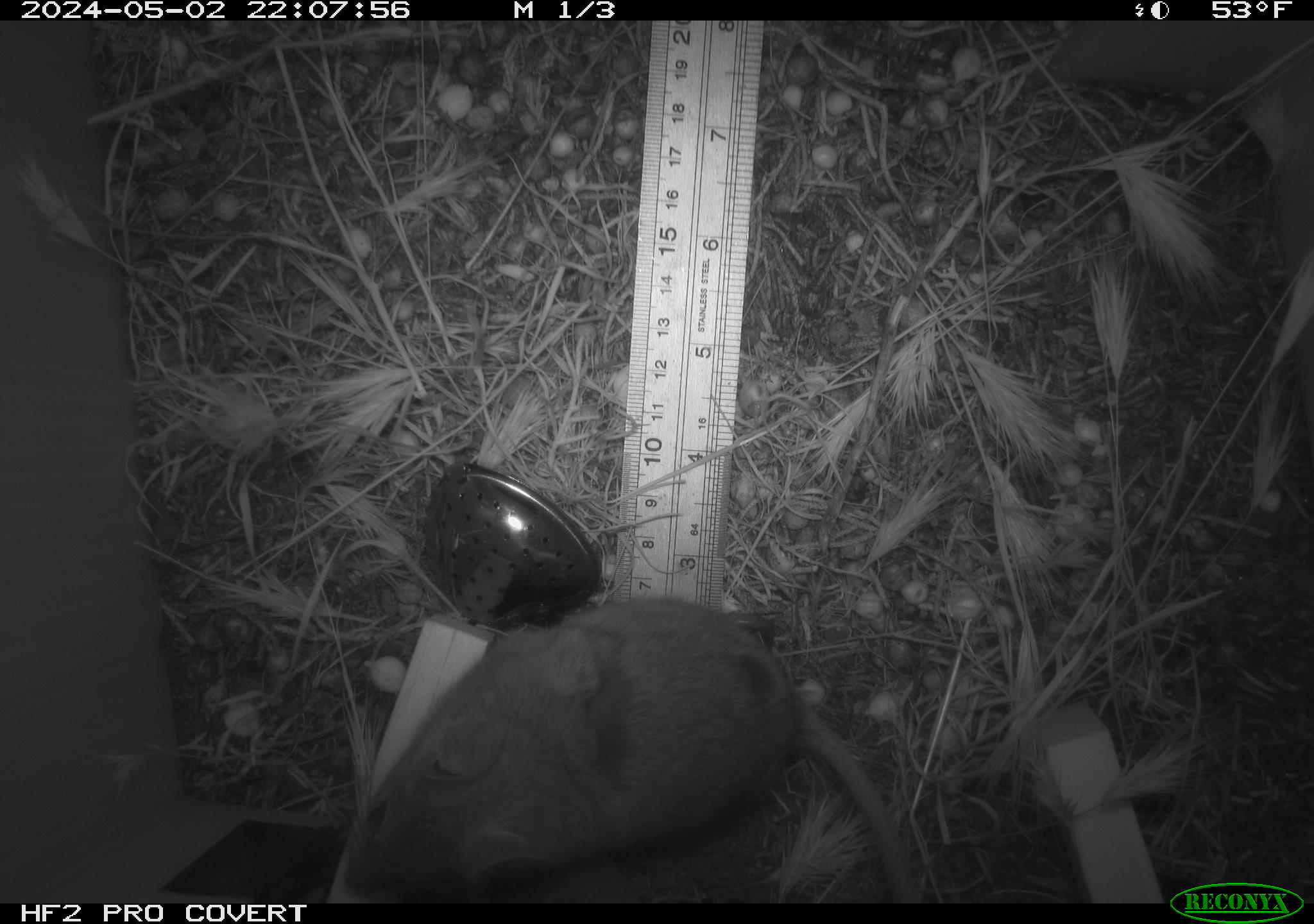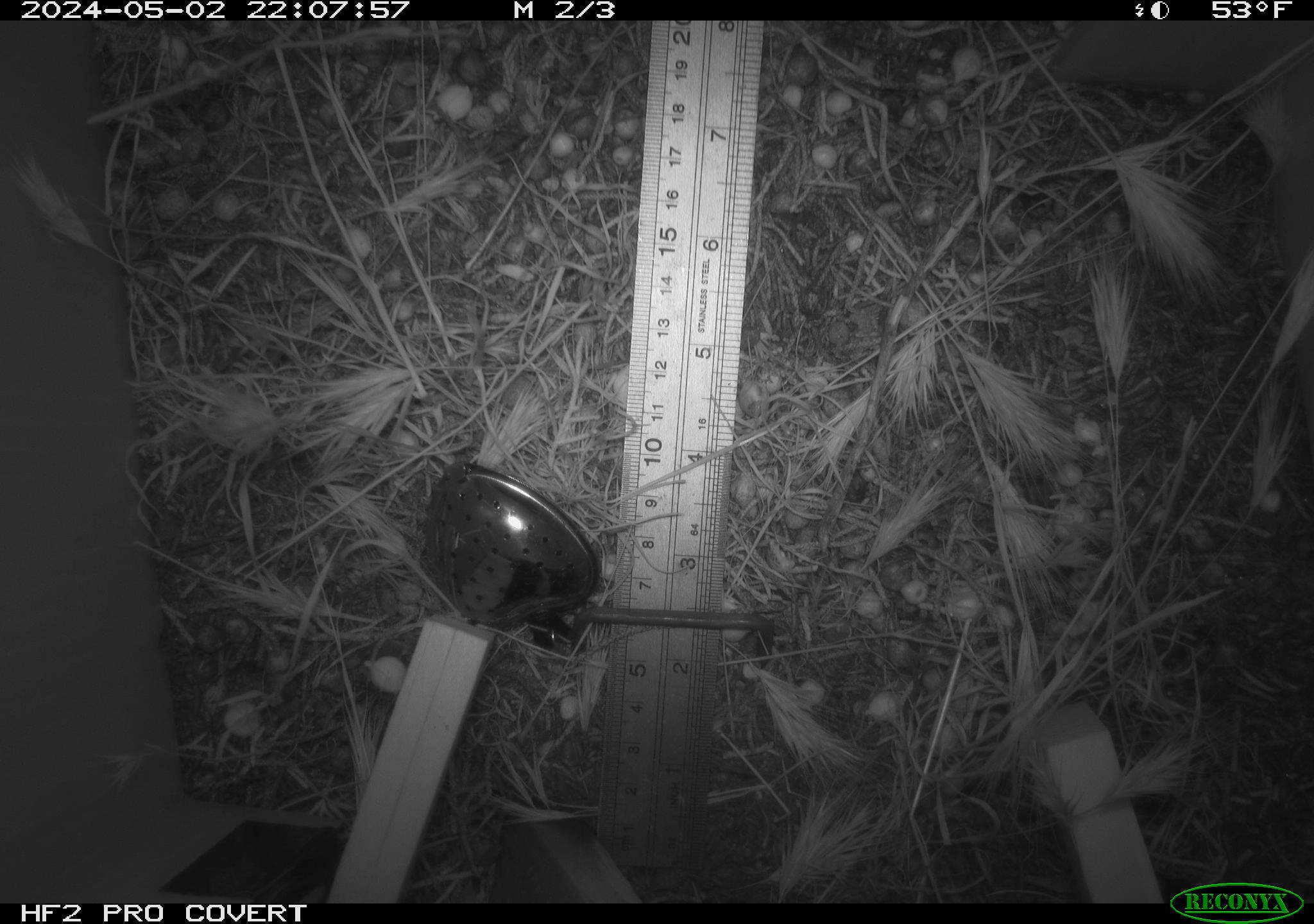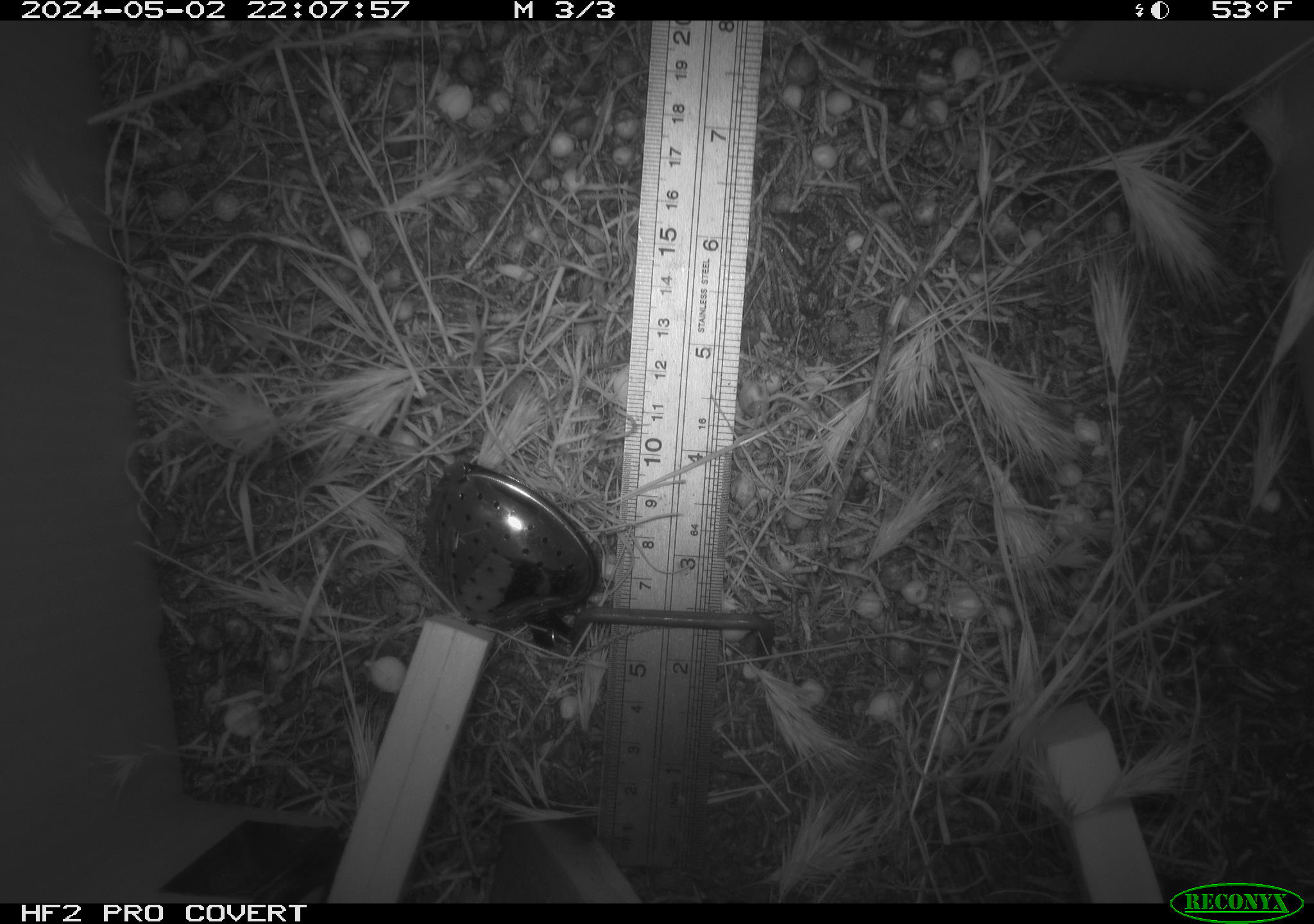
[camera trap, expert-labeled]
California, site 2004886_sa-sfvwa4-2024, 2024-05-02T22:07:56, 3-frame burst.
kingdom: Animalia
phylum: Arthropoda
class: Malacostraca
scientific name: Malacostraca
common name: amphipods, crabs, isopods, krill, lobsters and shrimps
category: malacostracan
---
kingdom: Animalia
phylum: Chordata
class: Mammalia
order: Rodentia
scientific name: Rodentia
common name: mouse species